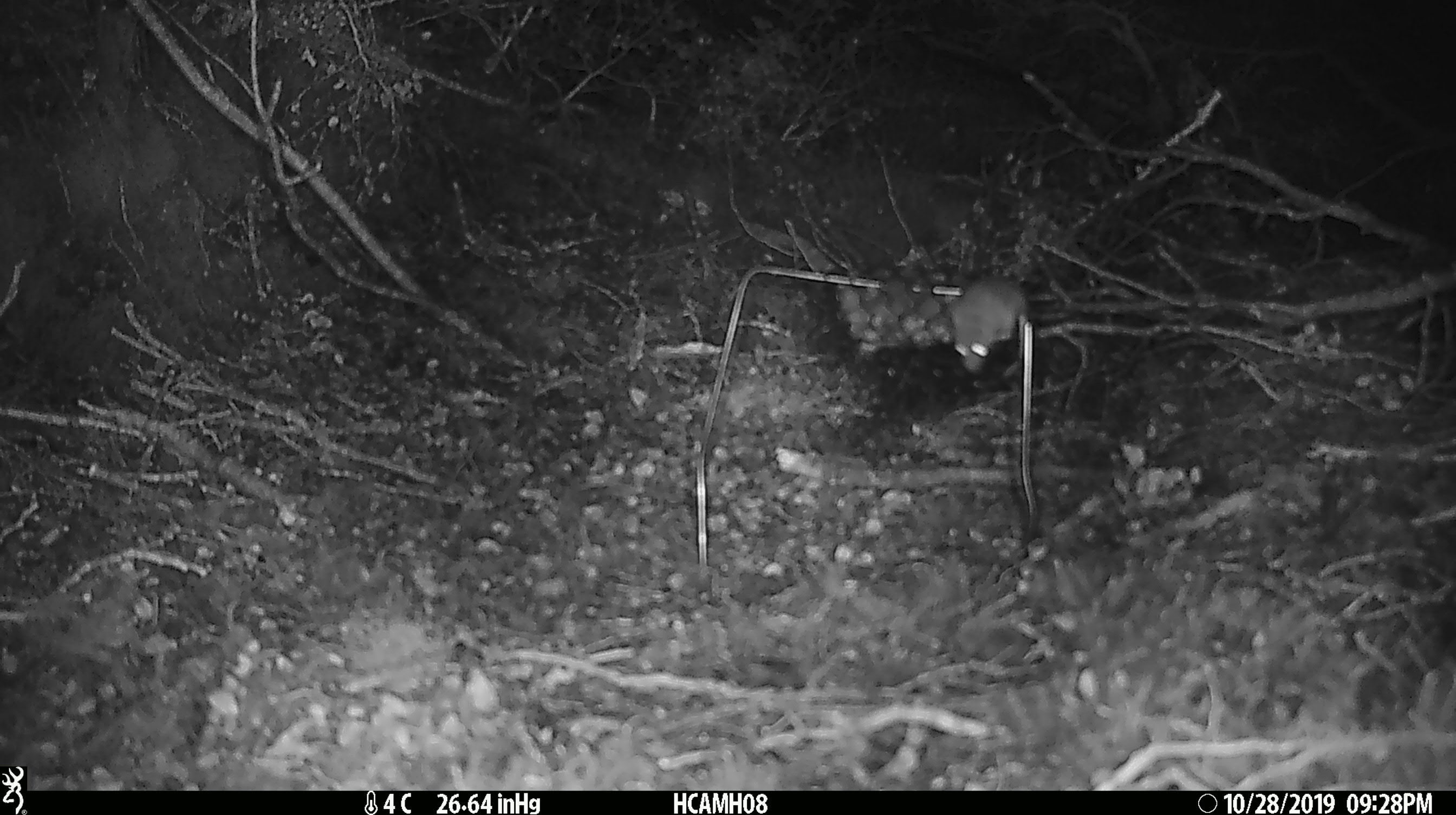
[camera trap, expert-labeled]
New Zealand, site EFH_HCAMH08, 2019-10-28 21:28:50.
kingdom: Animalia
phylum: Chordata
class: Mammalia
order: Rodentia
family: Muridae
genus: Mus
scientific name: Mus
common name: mouse